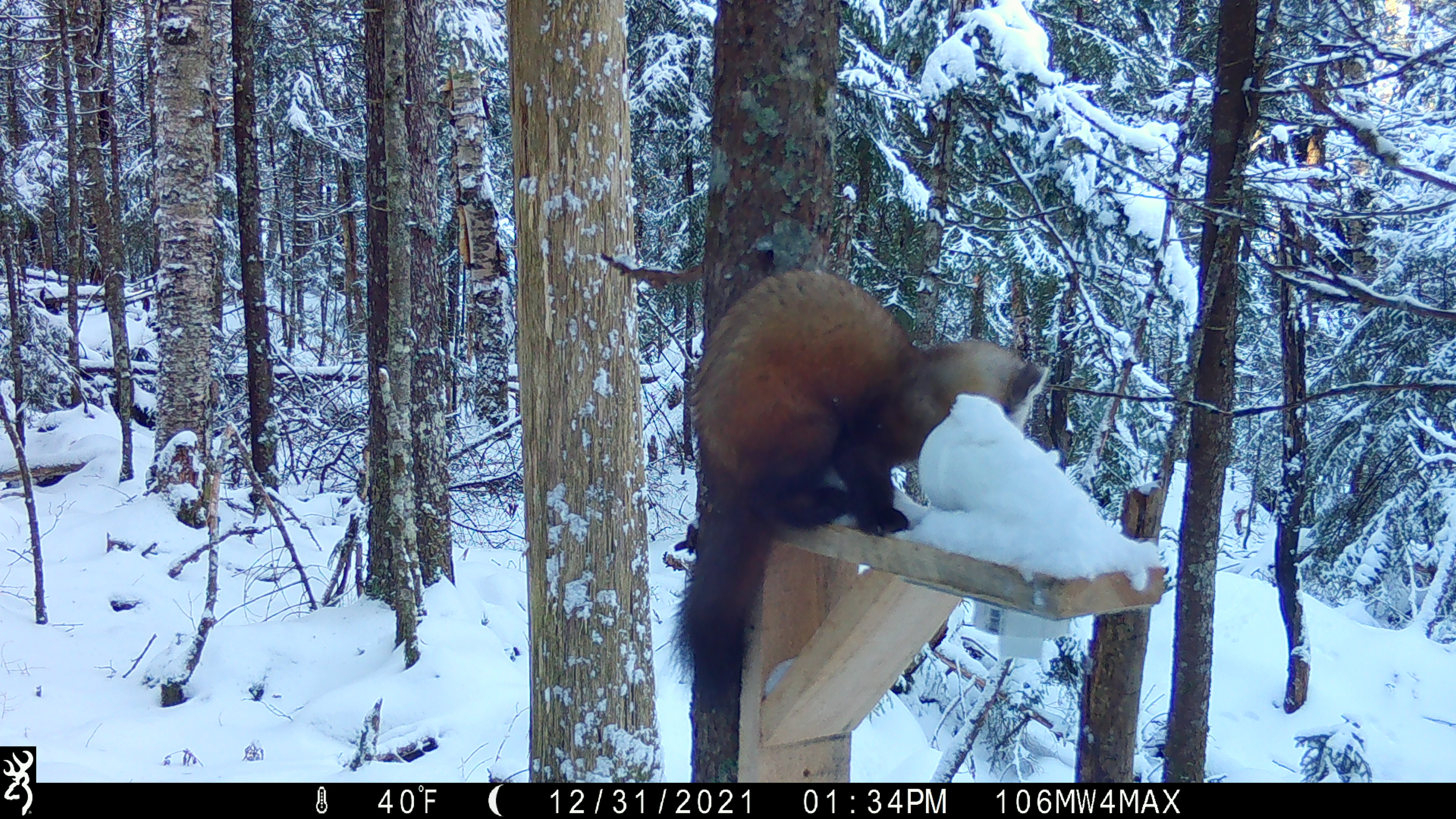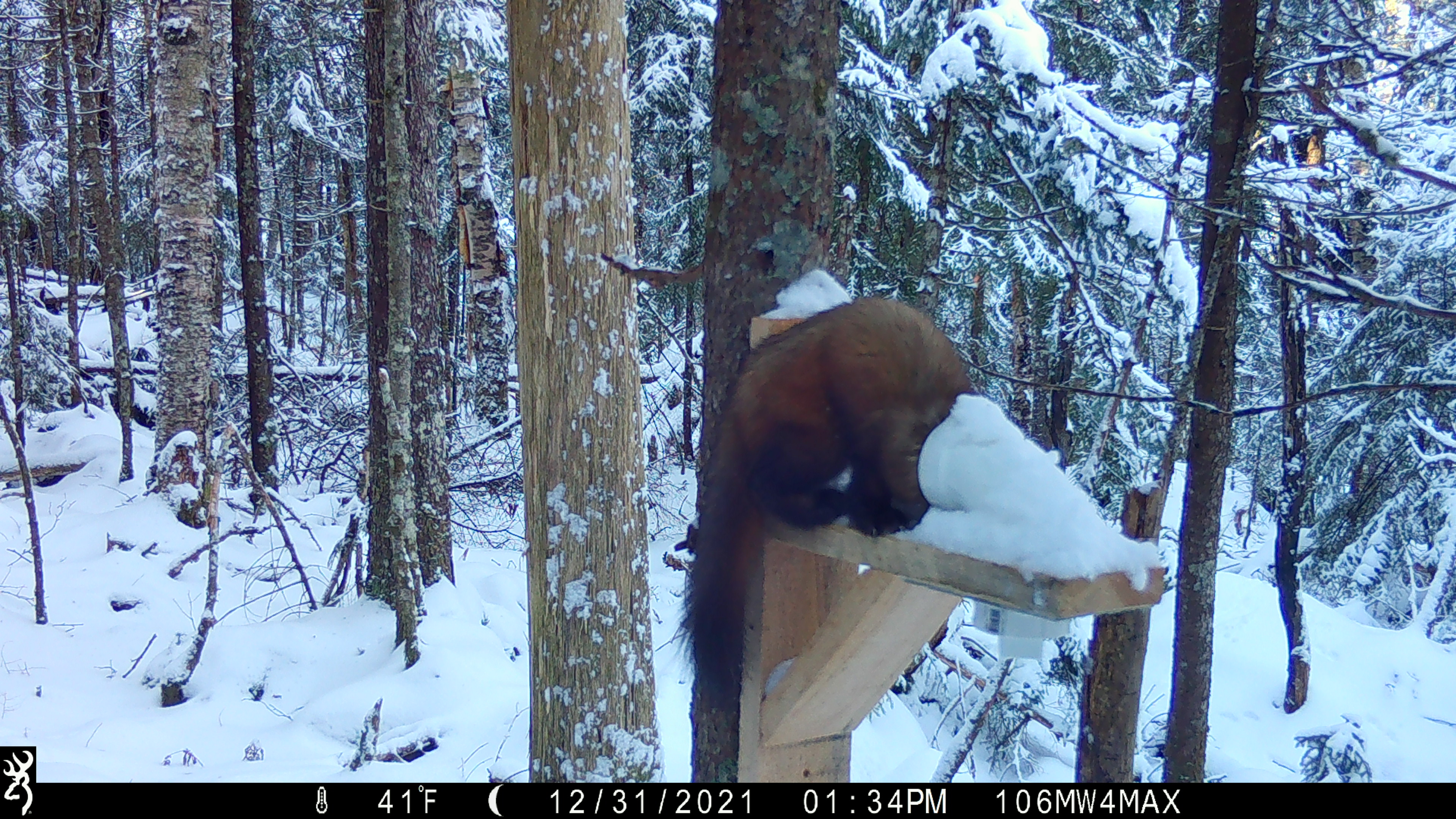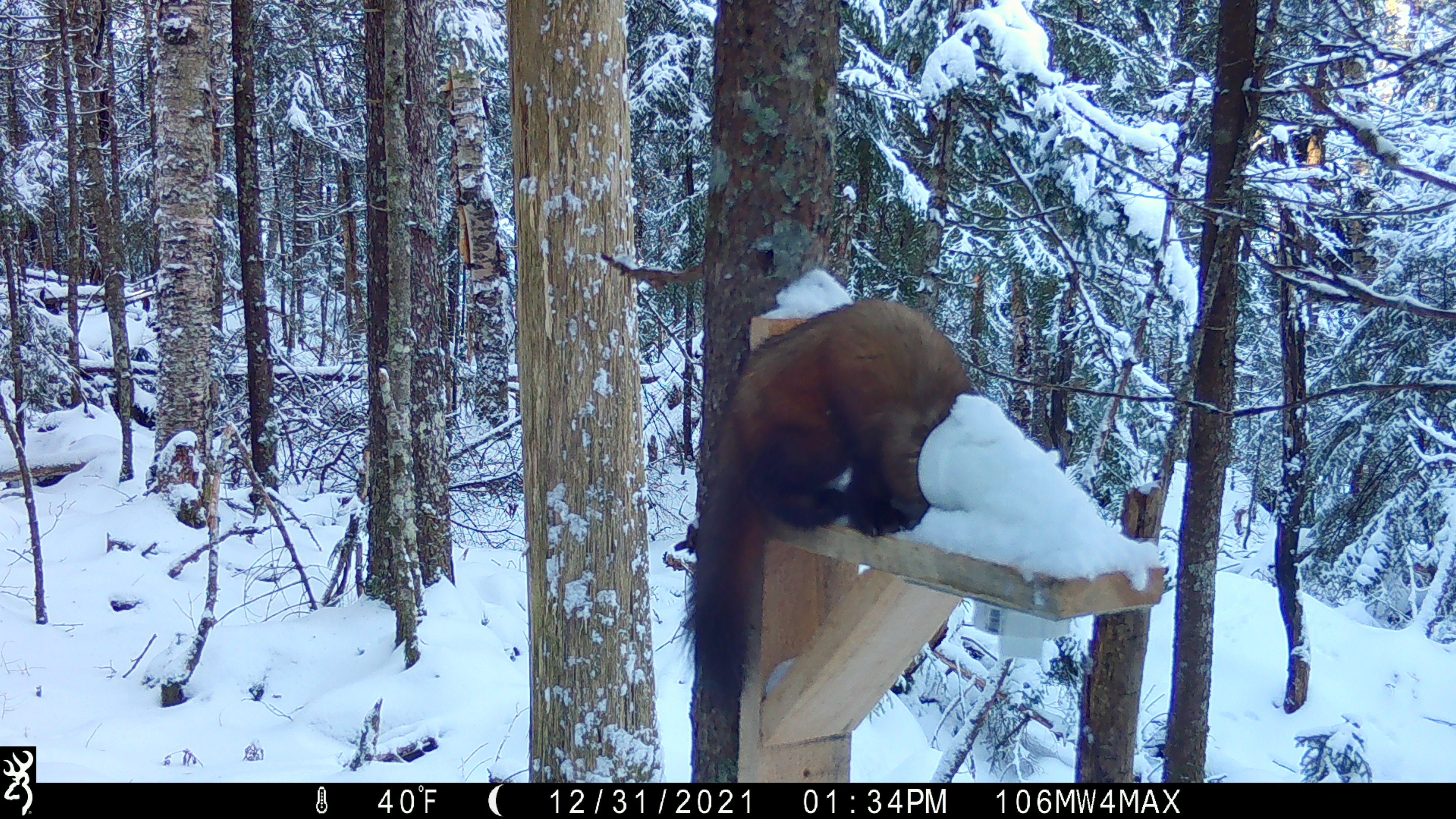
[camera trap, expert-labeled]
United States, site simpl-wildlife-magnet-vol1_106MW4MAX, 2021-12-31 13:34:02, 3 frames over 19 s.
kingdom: Animalia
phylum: Chordata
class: Mammalia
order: Carnivora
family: Mustelidae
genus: Martes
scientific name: Martes americana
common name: american marten